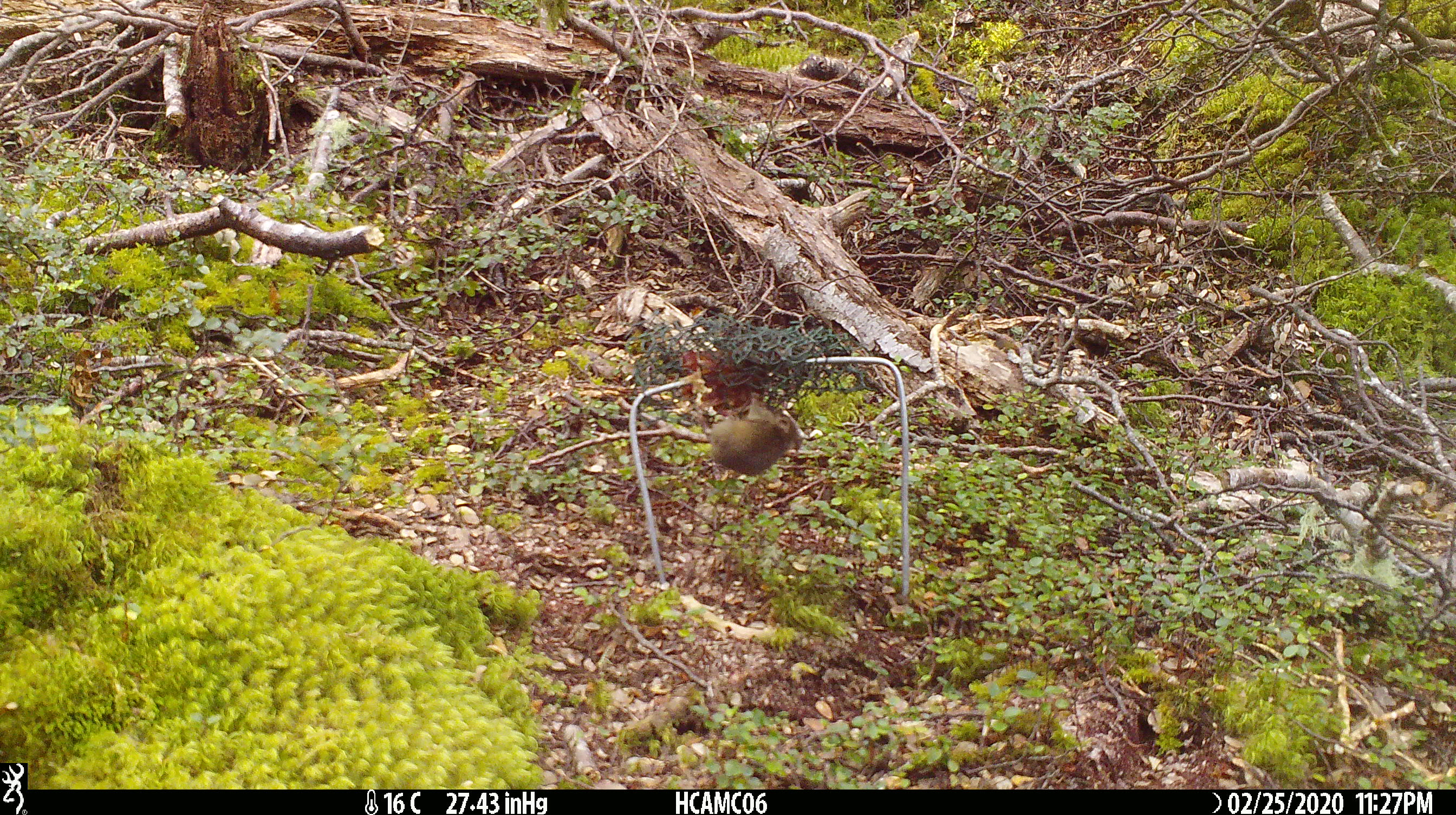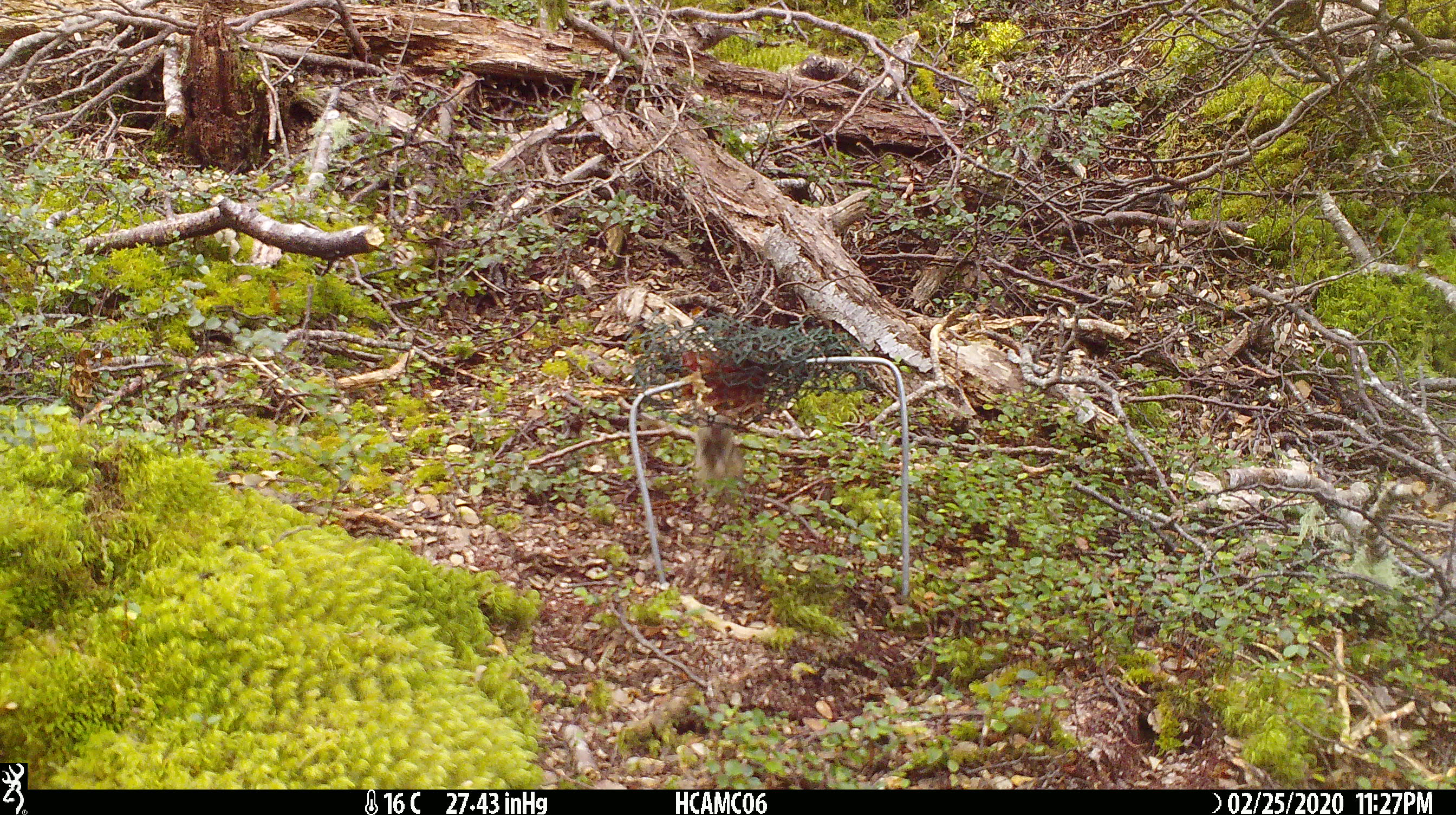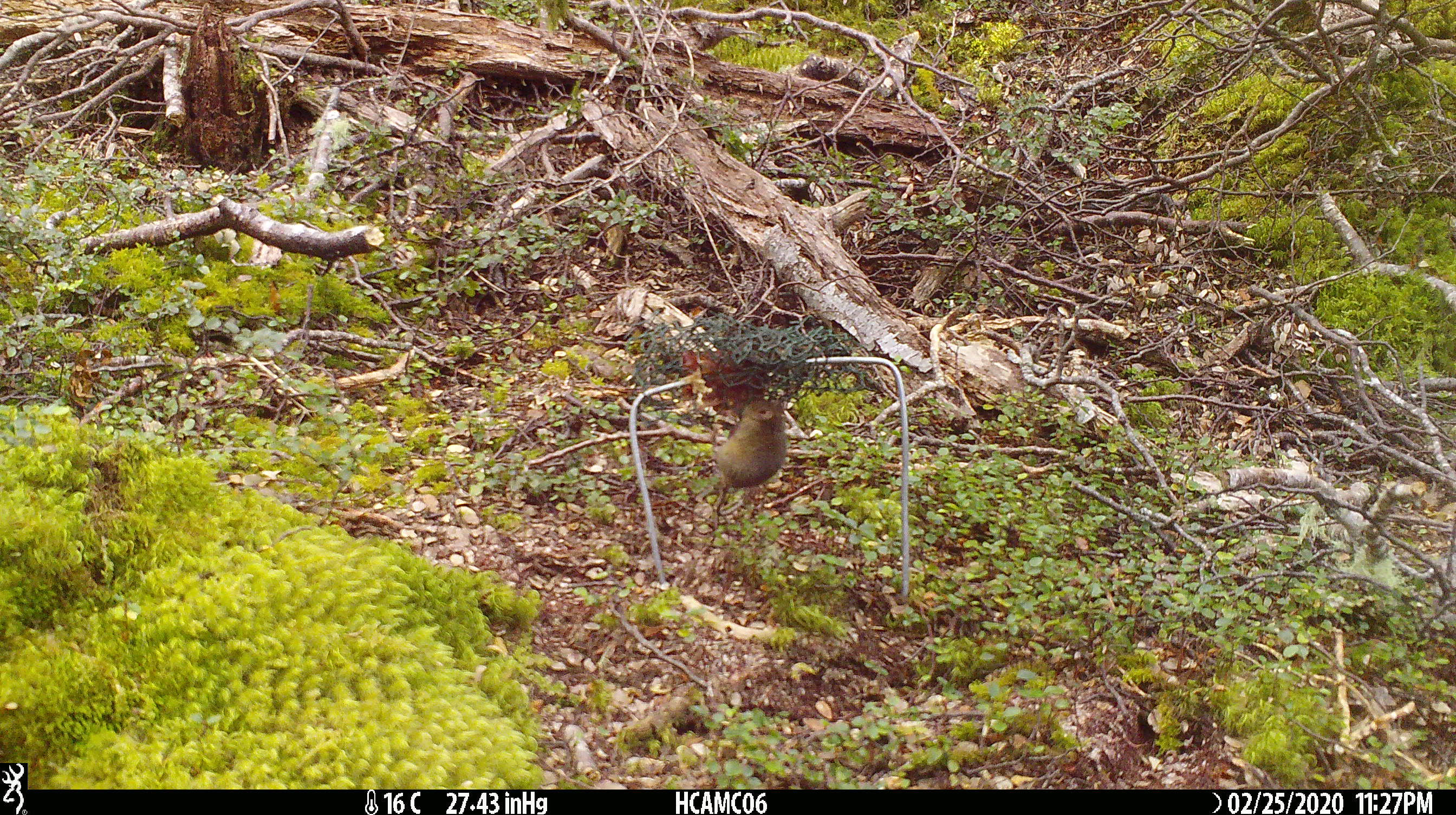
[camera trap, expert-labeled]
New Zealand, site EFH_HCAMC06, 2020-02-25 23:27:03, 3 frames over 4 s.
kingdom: Animalia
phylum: Chordata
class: Mammalia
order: Rodentia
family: Muridae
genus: Mus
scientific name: Mus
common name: mouse